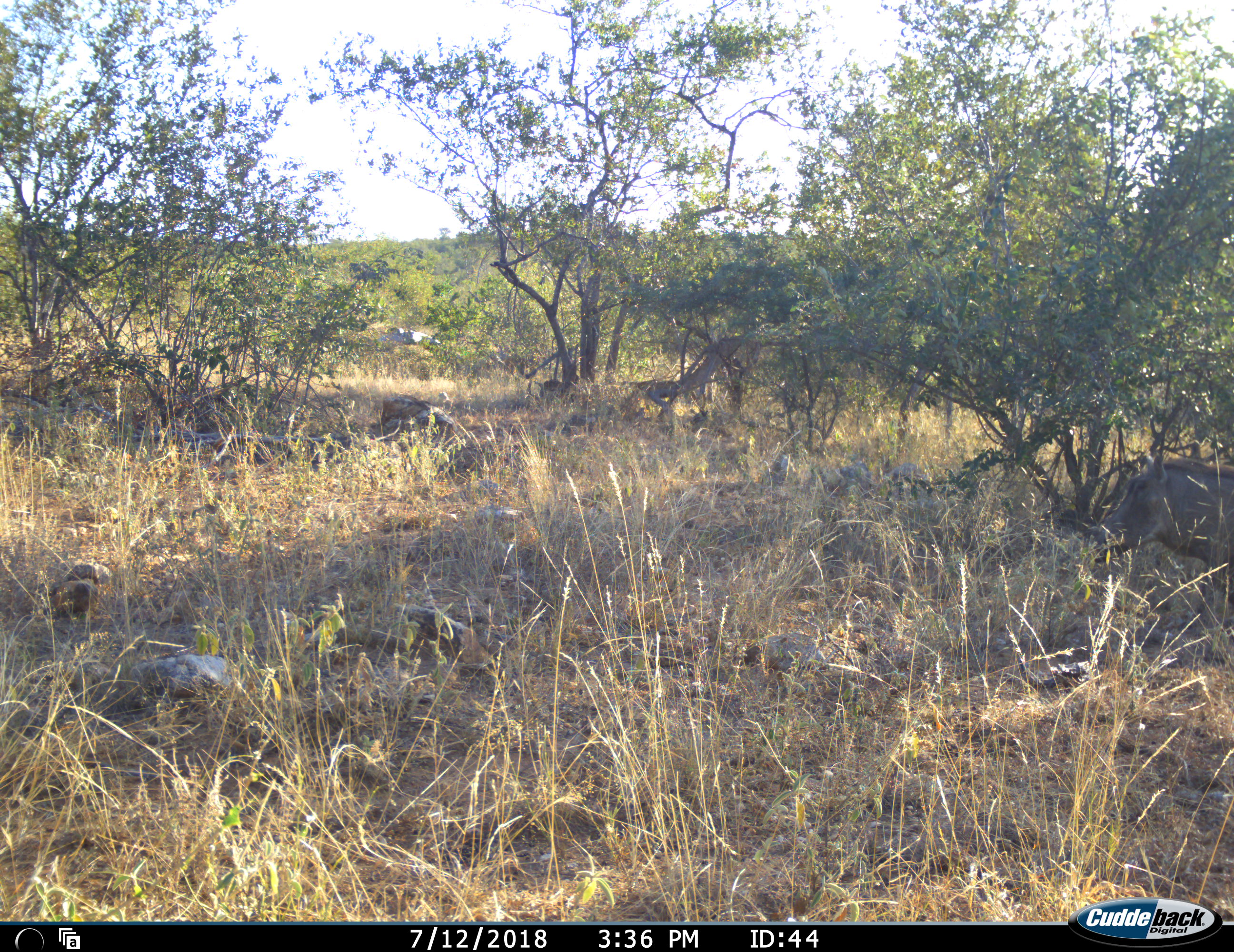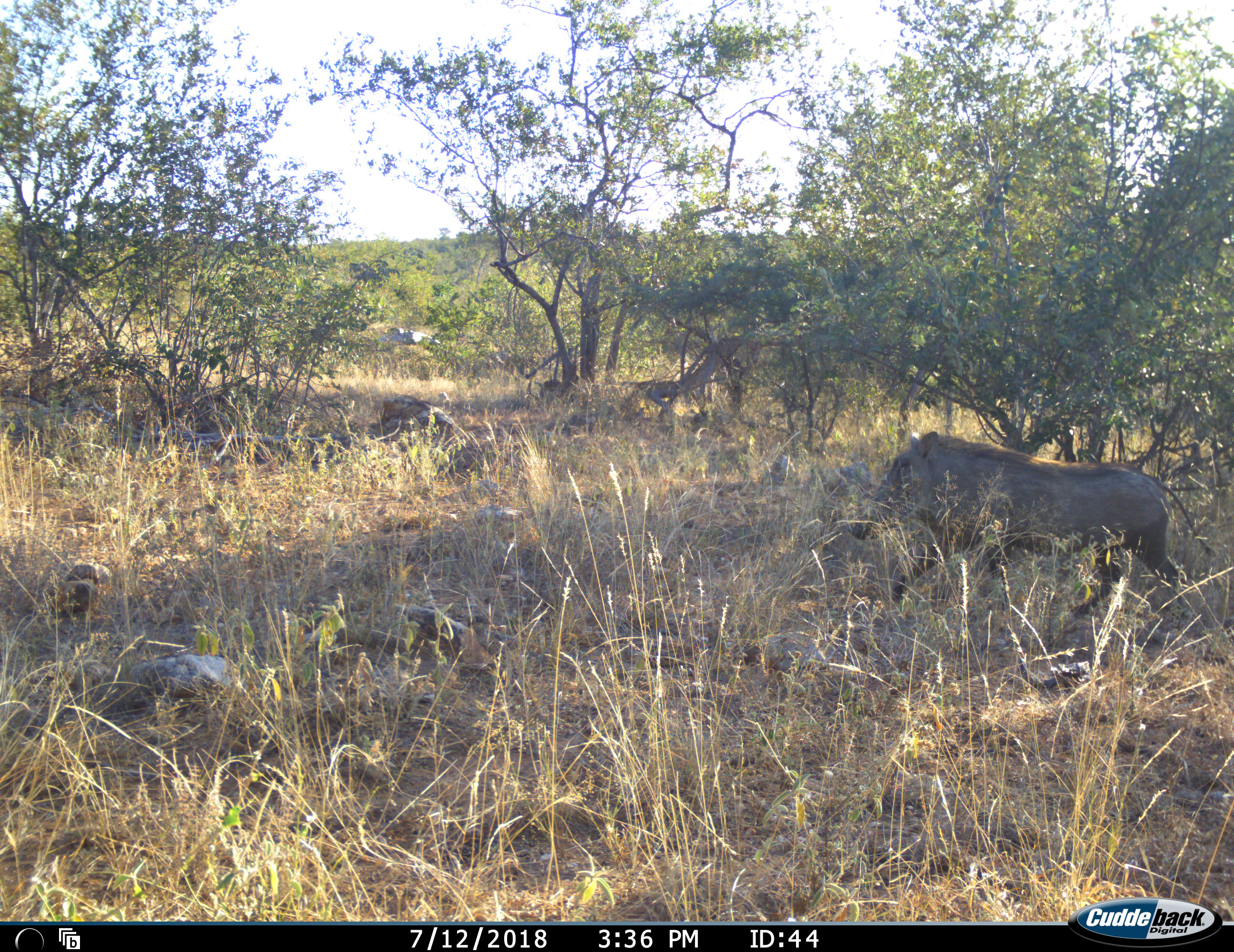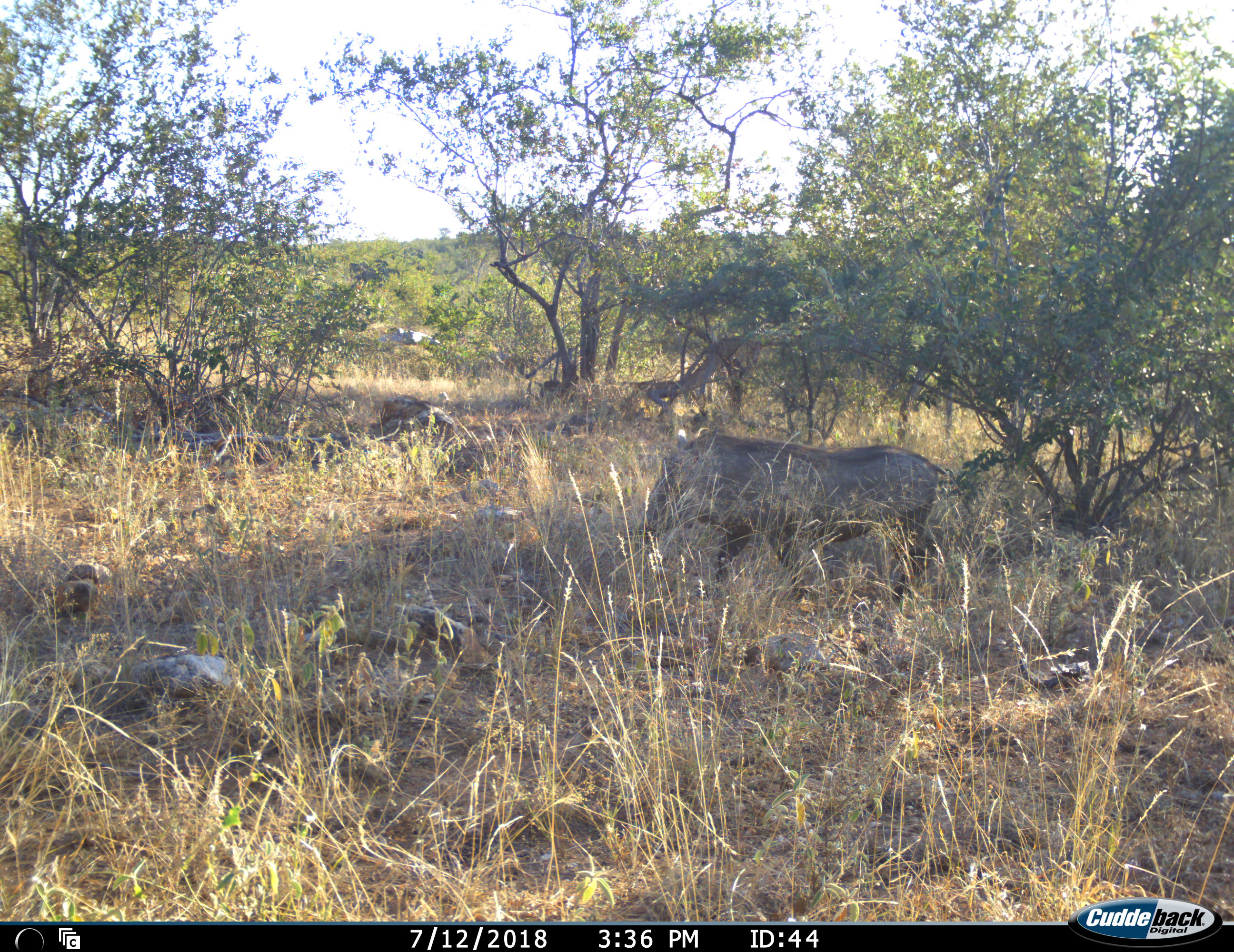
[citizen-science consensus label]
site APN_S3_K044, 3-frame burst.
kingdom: Animalia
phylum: Chordata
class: Mammalia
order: Artiodactyla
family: Suidae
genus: Phacochoerus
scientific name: Phacochoerus africanus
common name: warthog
Warthog (Phacochoerus africanus), count 1. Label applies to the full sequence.